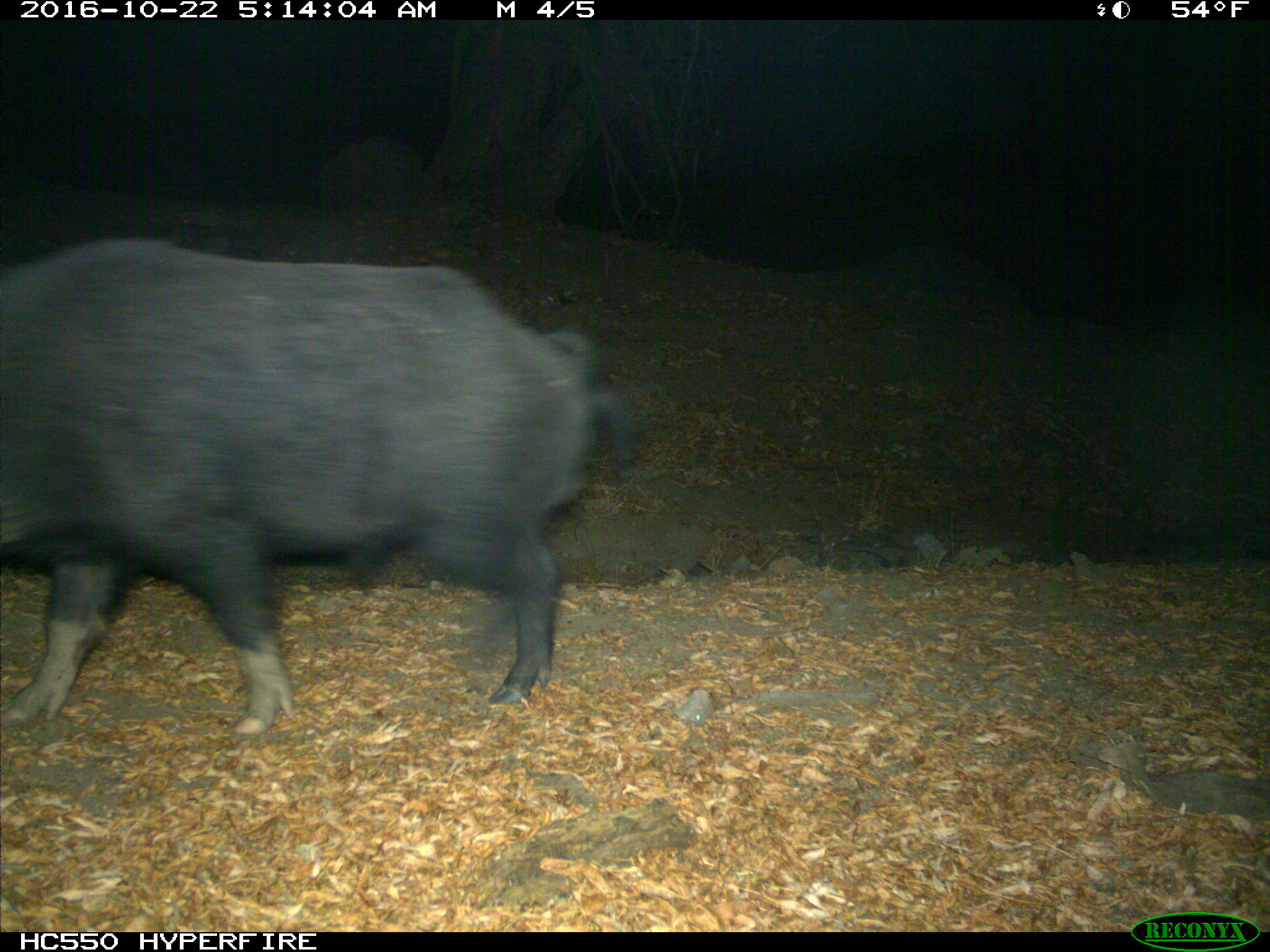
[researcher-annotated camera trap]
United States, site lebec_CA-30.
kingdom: Animalia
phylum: Chordata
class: Mammalia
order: Artiodactyla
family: Suidae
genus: Sus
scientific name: Sus scrofa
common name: wild boar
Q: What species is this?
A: Sus scrofa (wild boar).